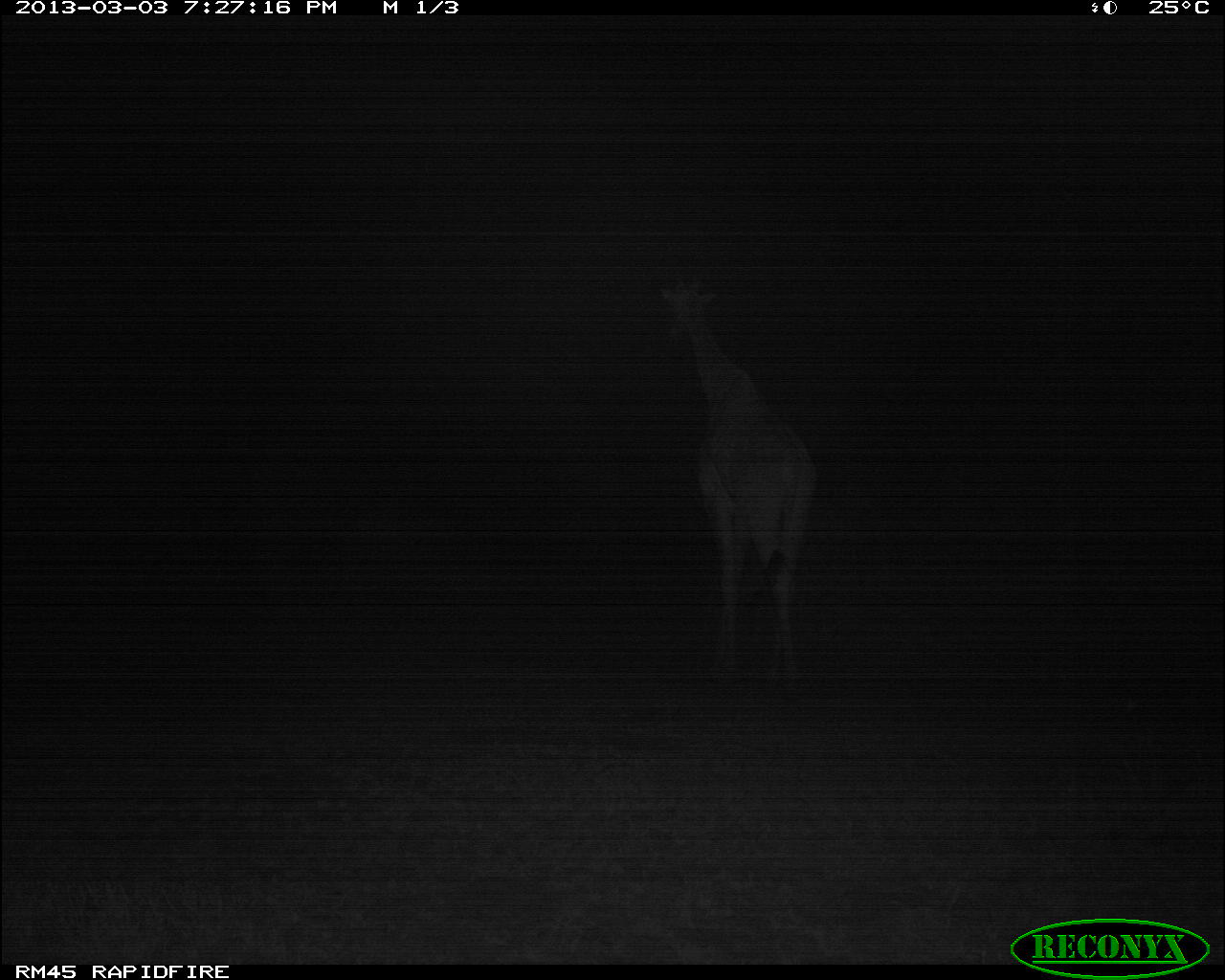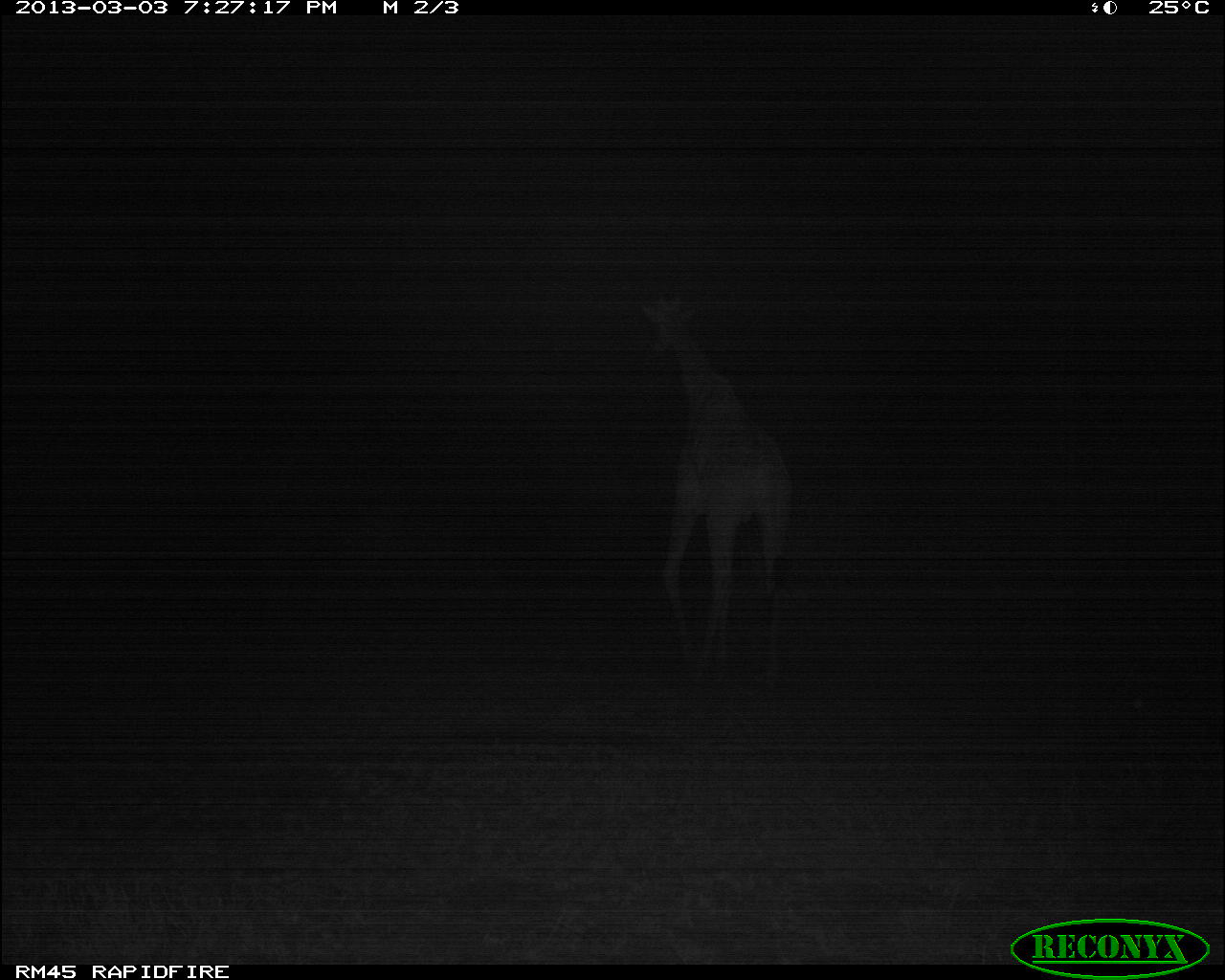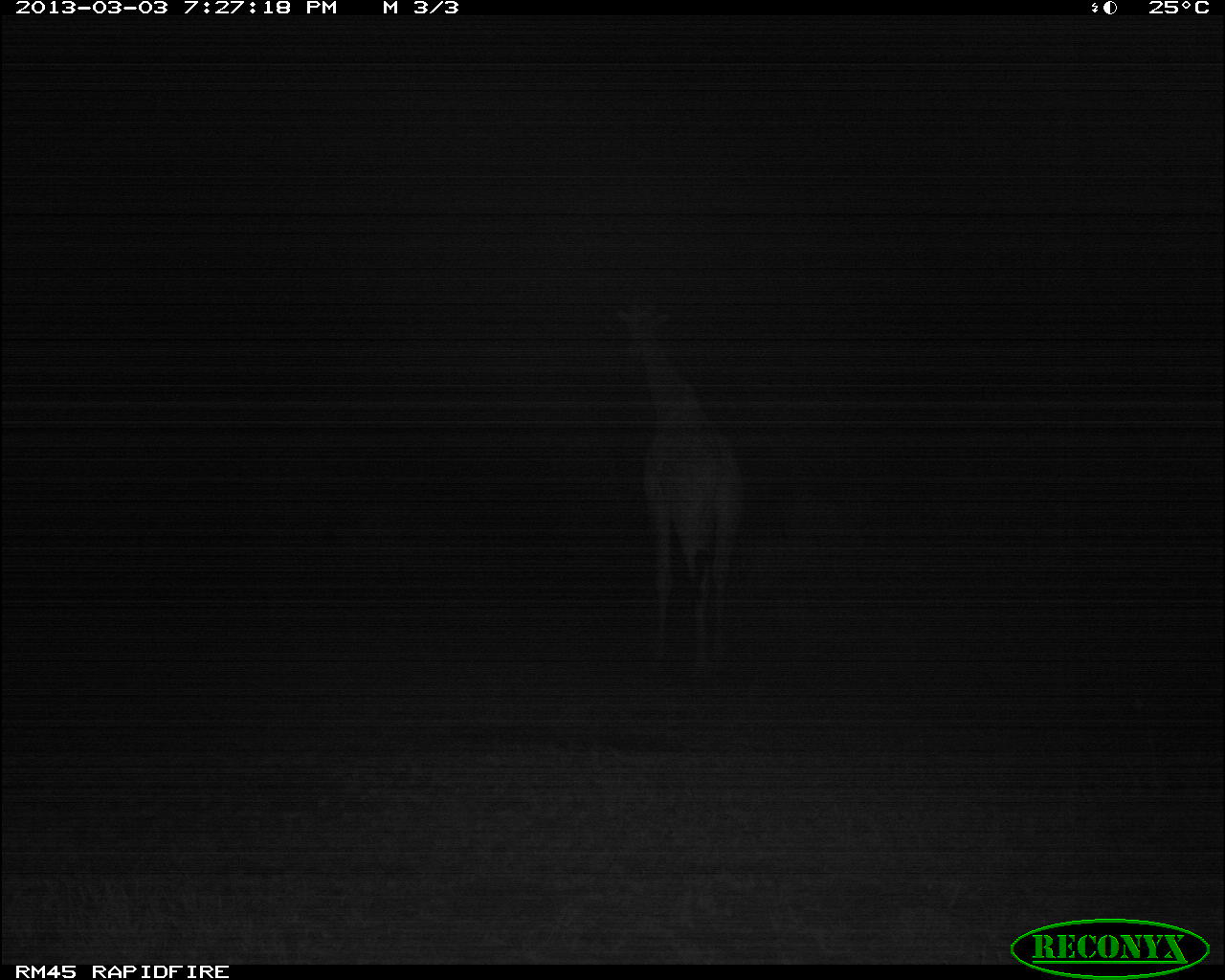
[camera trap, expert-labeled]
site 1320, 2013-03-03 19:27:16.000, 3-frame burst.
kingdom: Animalia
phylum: Chordata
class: Mammalia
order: Artiodactyla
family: Giraffidae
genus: Giraffa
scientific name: Giraffa camelopardalis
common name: giraffe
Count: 1.